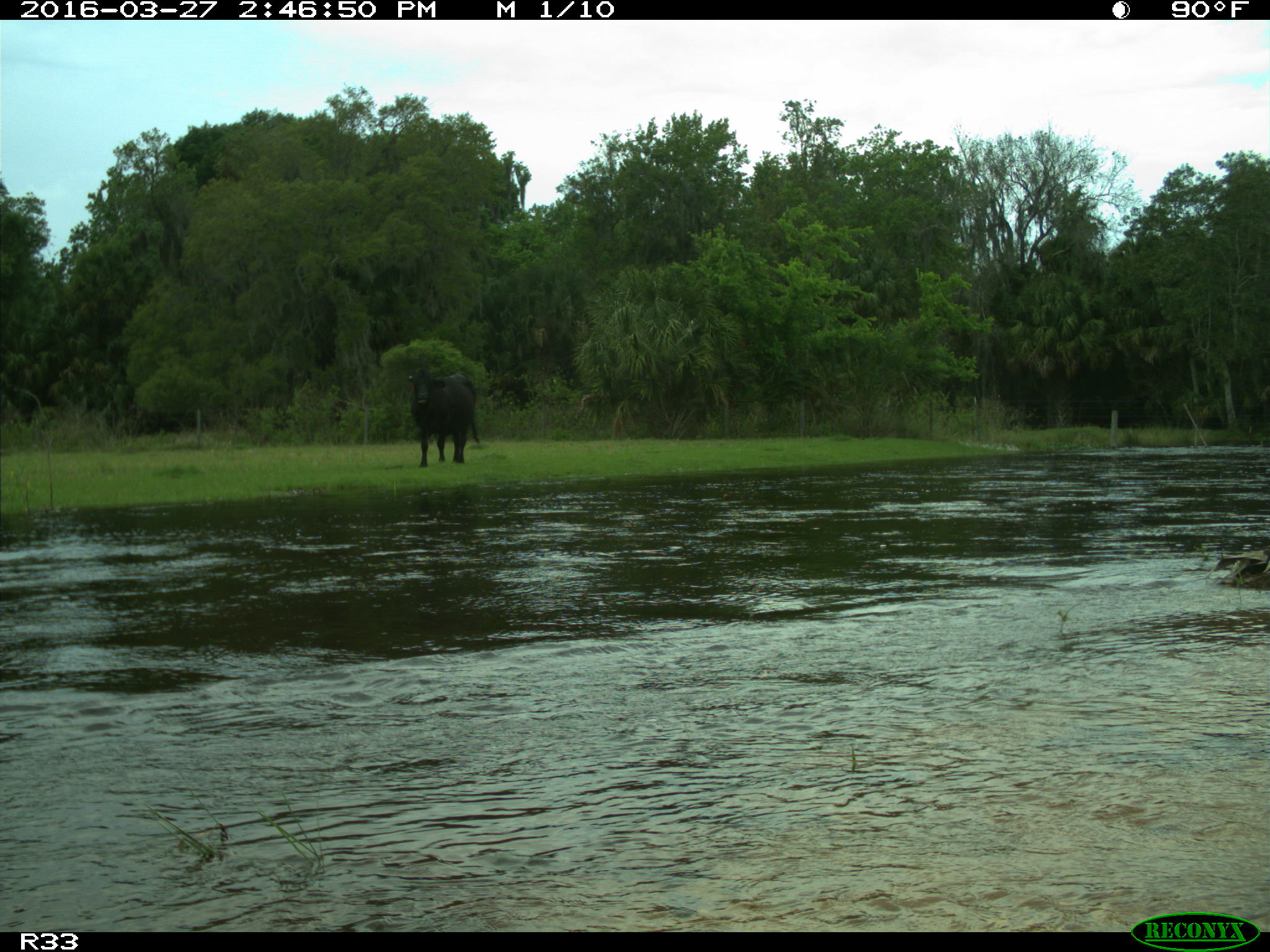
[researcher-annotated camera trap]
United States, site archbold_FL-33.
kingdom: Animalia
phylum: Chordata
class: Mammalia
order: Artiodactyla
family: Bovidae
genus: Bos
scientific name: Bos taurus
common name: domestic cow